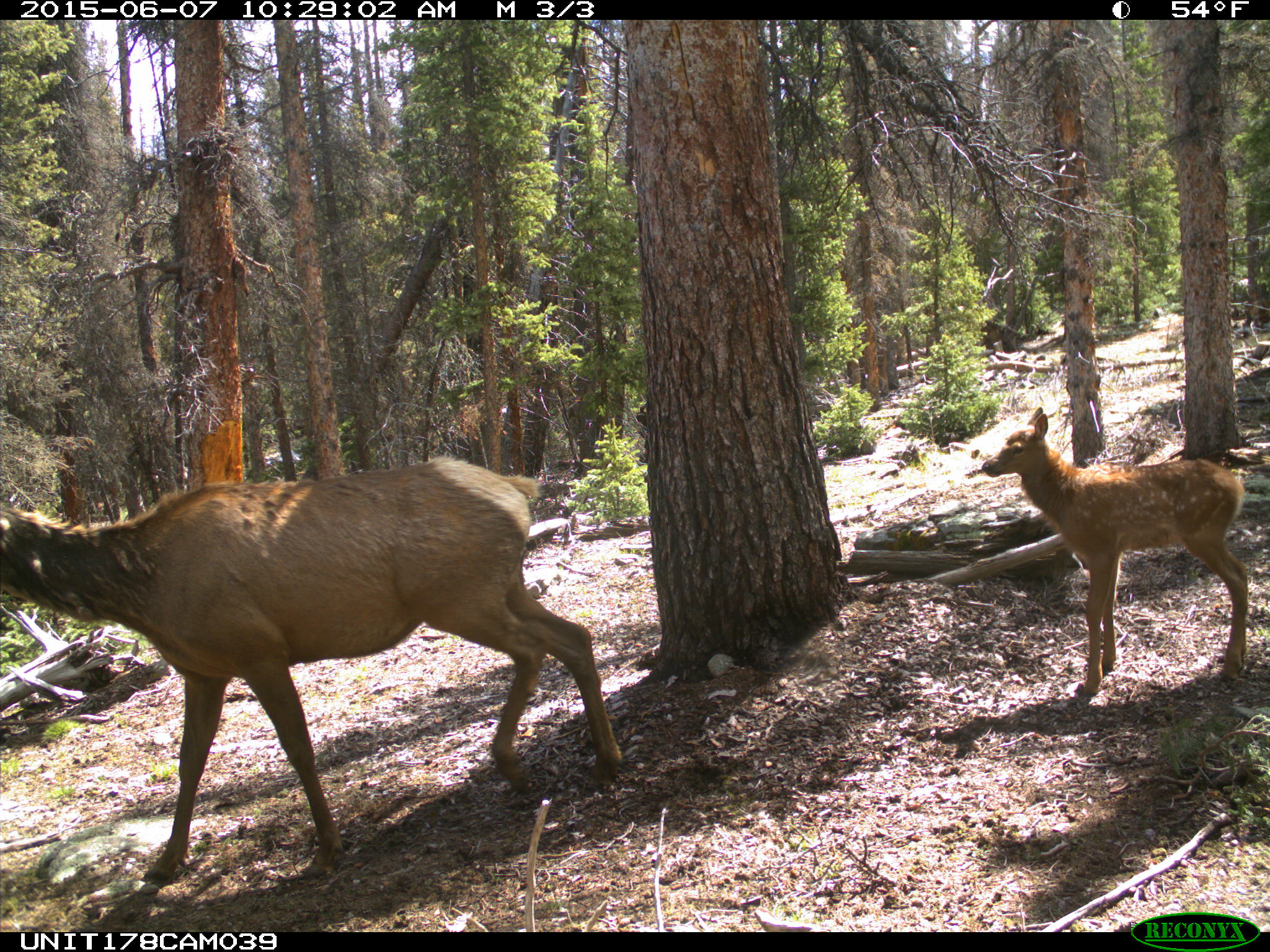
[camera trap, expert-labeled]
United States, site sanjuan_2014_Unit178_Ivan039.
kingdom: Animalia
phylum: Chordata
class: Mammalia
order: Artiodactyla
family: Cervidae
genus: Cervus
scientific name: Cervus elaphus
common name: red deer